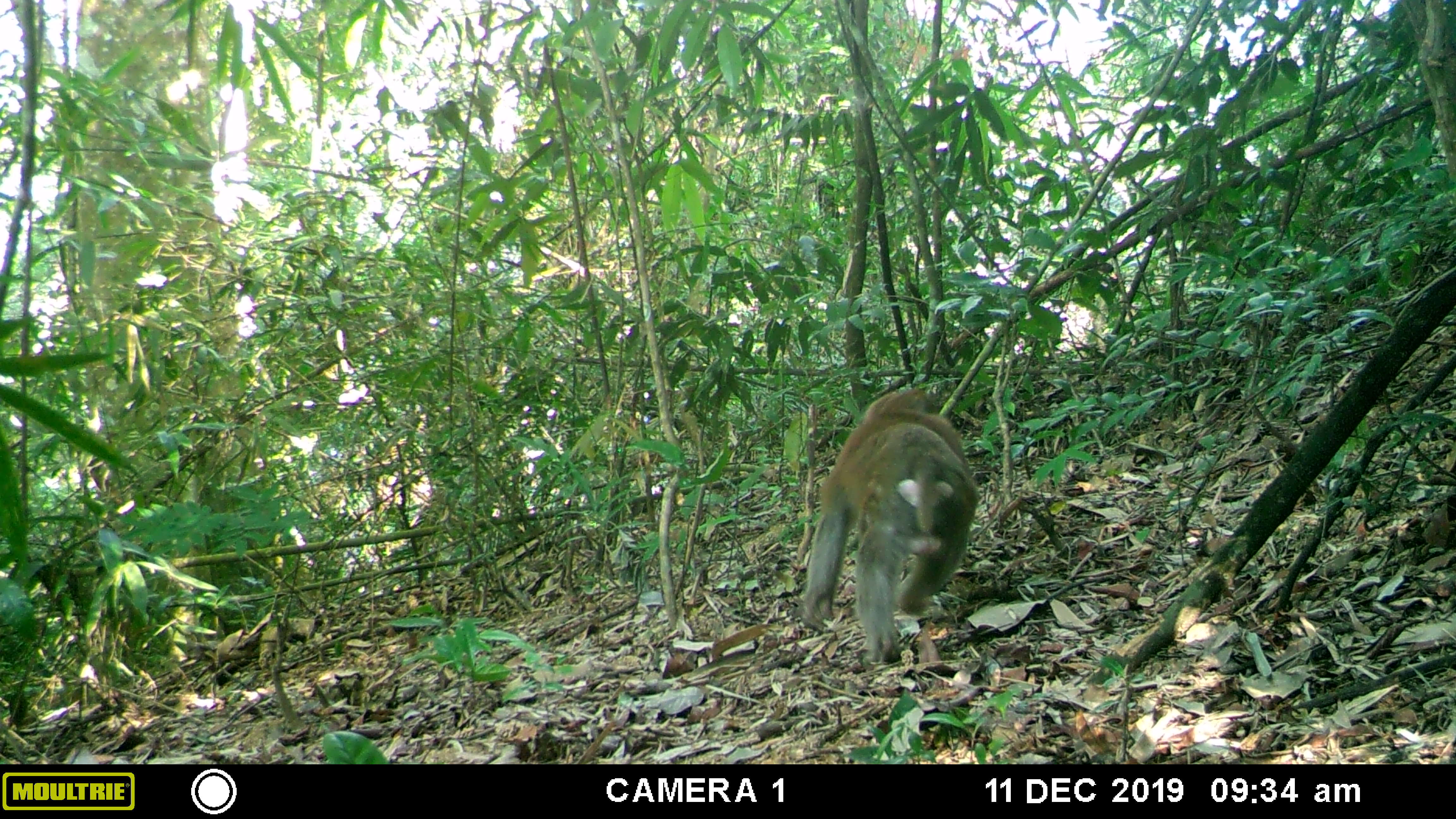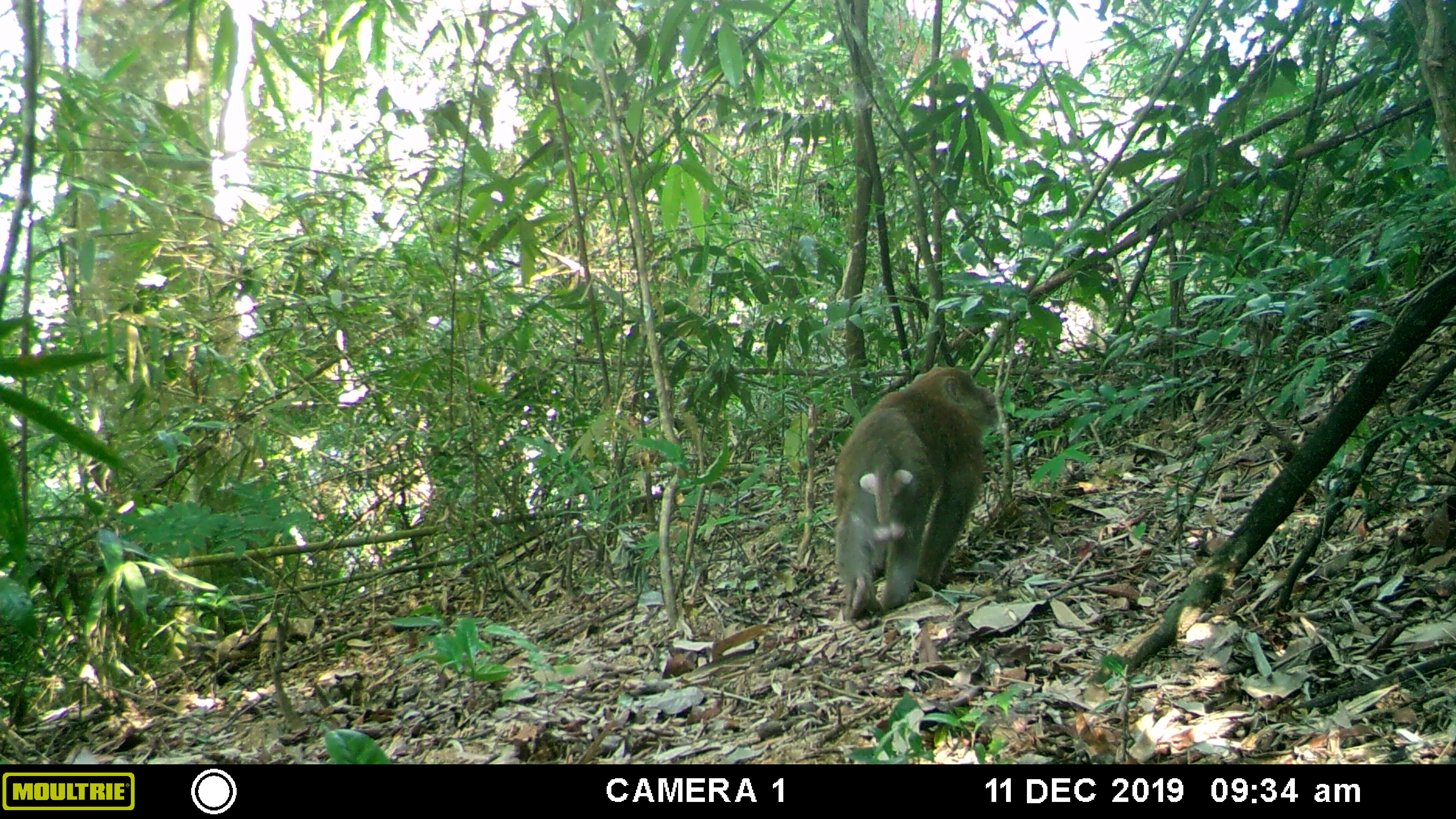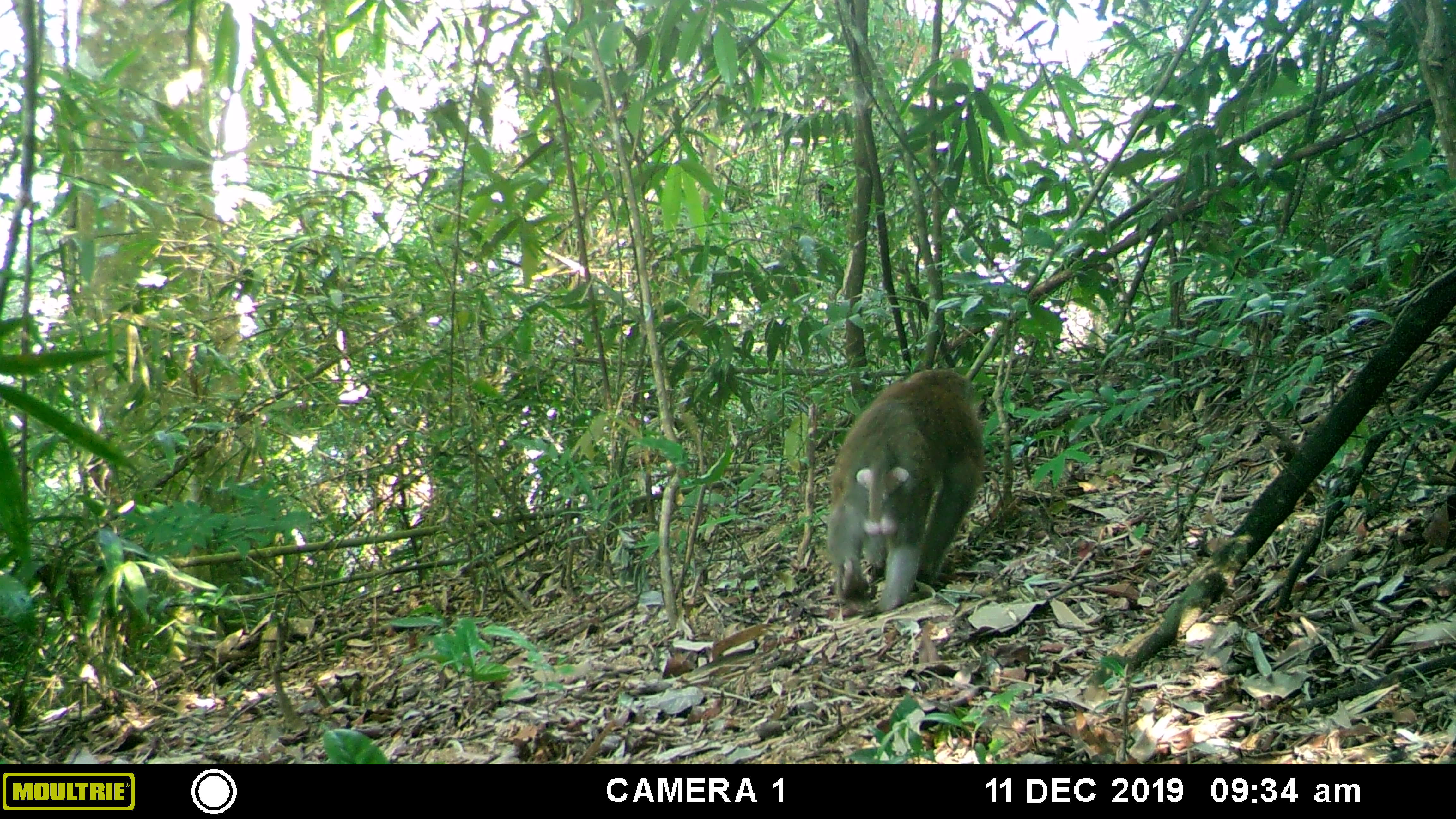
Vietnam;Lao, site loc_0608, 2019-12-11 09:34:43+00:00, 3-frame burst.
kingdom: Animalia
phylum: Chordata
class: Mammalia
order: Primates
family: Cercopithecidae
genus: Macaca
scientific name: Macaca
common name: macaques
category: assam or rhesus macaque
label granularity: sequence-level